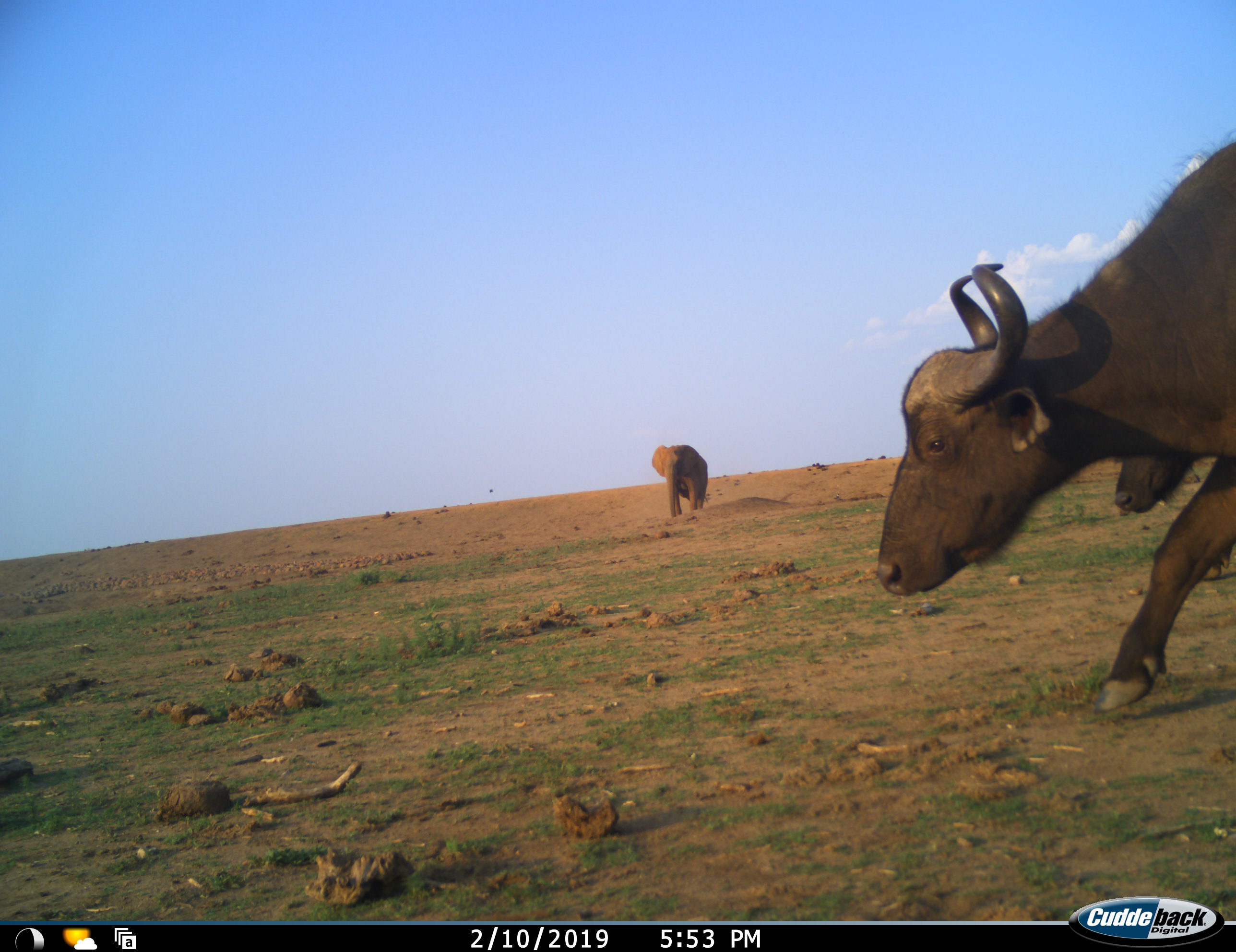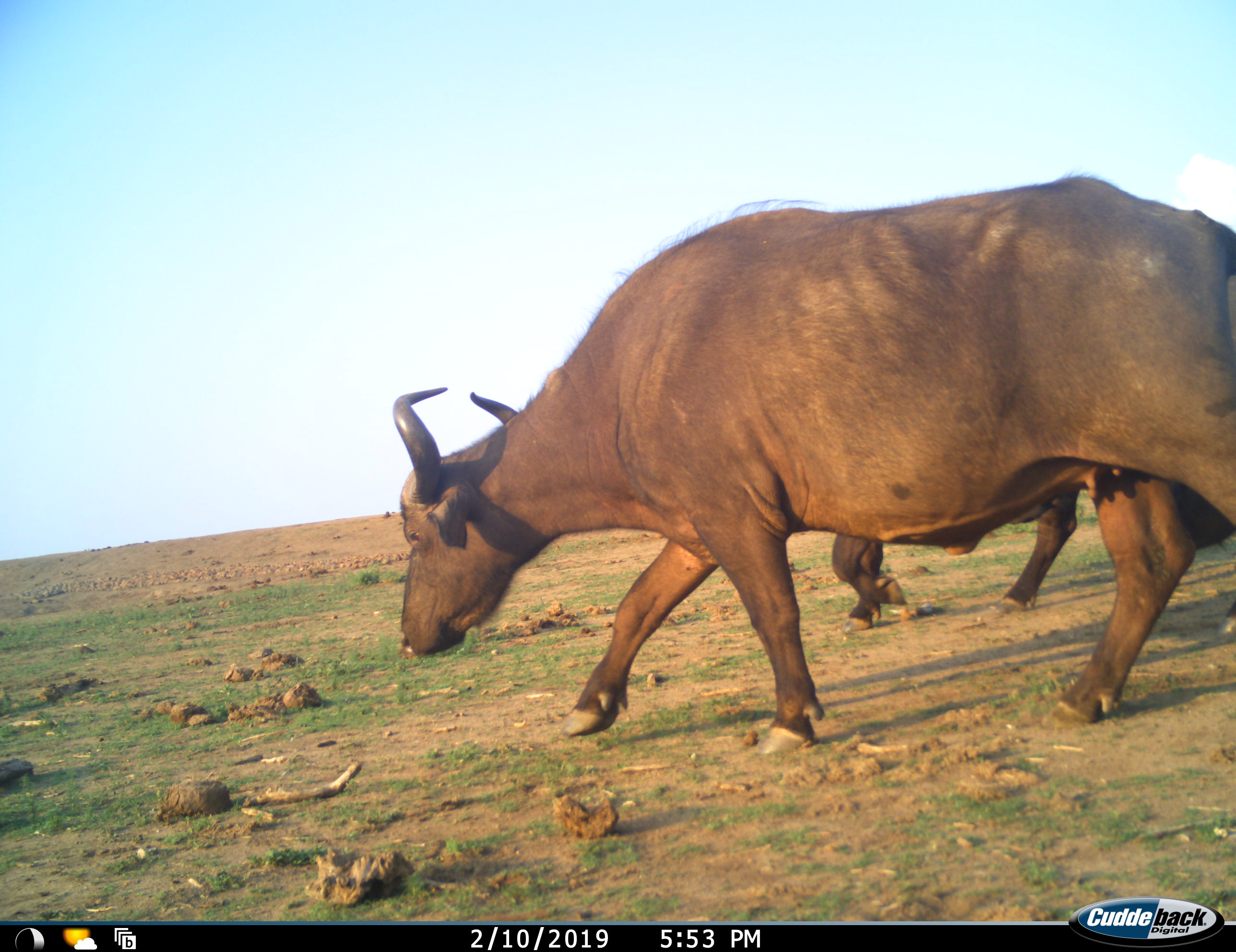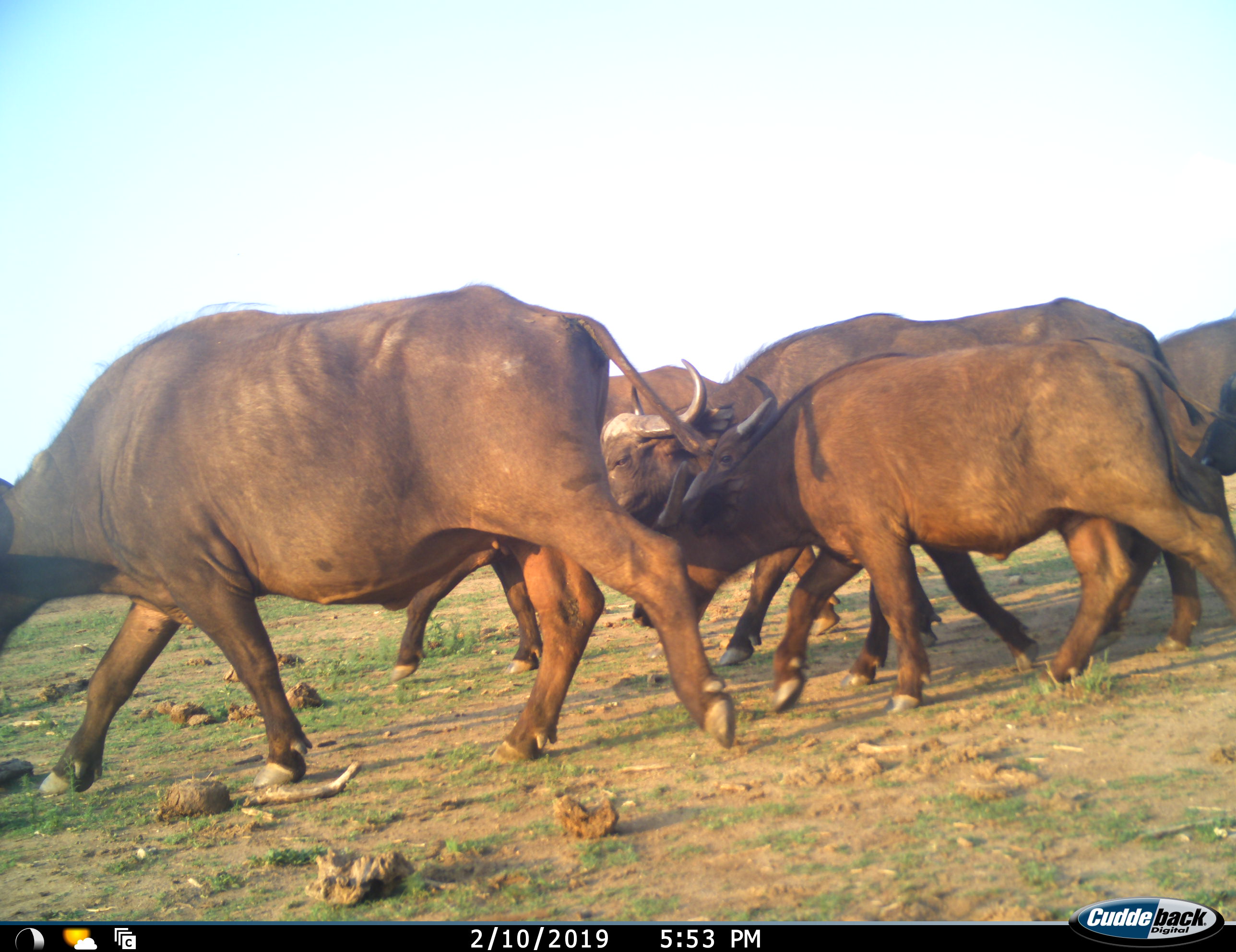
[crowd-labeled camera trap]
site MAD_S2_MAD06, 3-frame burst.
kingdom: Animalia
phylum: Chordata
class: Mammalia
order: Artiodactyla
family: Bovidae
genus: Syncerus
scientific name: Syncerus caffer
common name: african buffalo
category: buffalo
Buffalo (african buffalo) (Syncerus caffer), count 2. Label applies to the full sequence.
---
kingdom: Animalia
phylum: Chordata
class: Mammalia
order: Proboscidea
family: Elephantidae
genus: Loxodonta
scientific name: Loxodonta africana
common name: african bush elephant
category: elephant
Elephant (african bush elephant) (Loxodonta africana), count 1. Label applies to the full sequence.